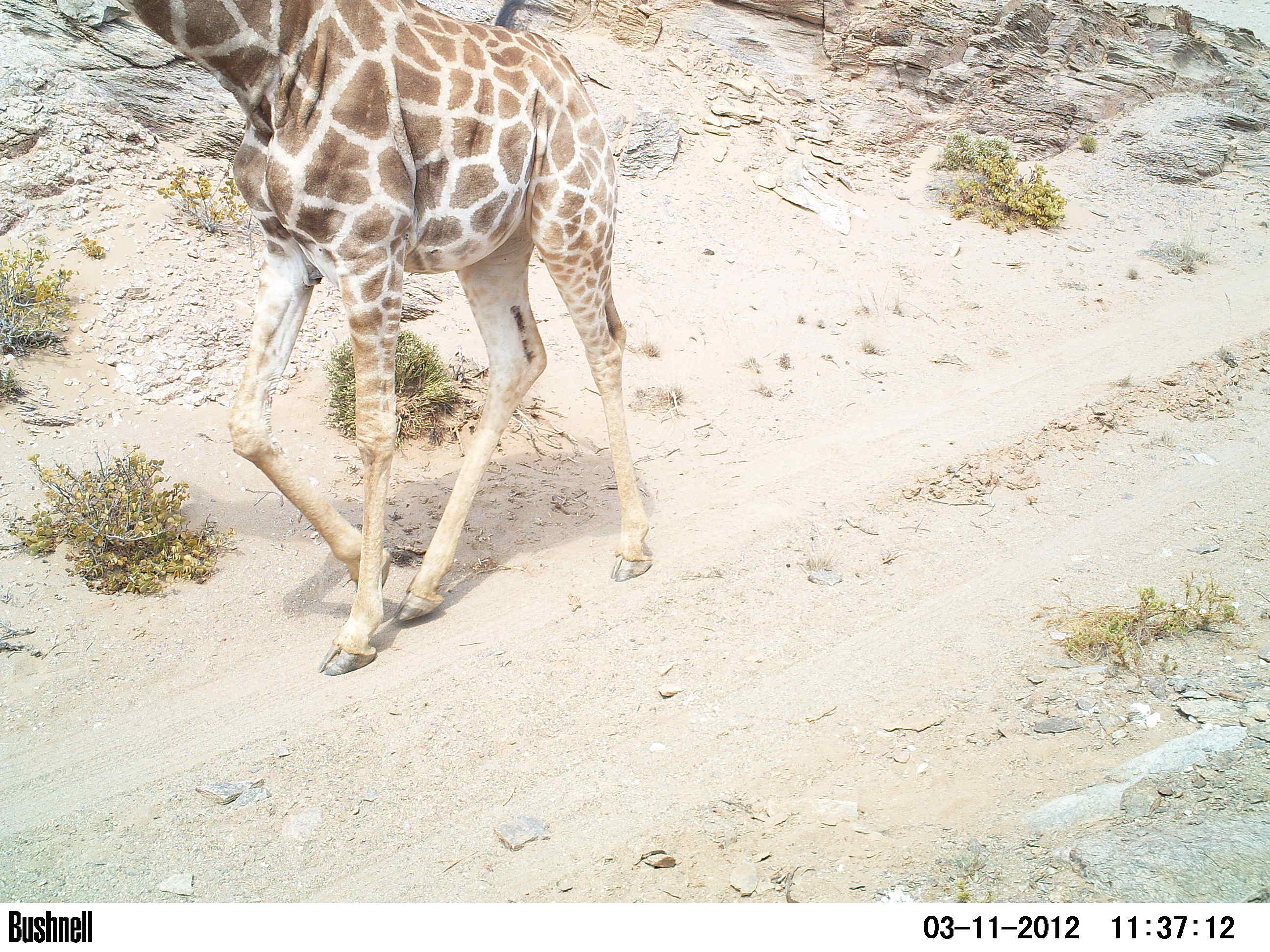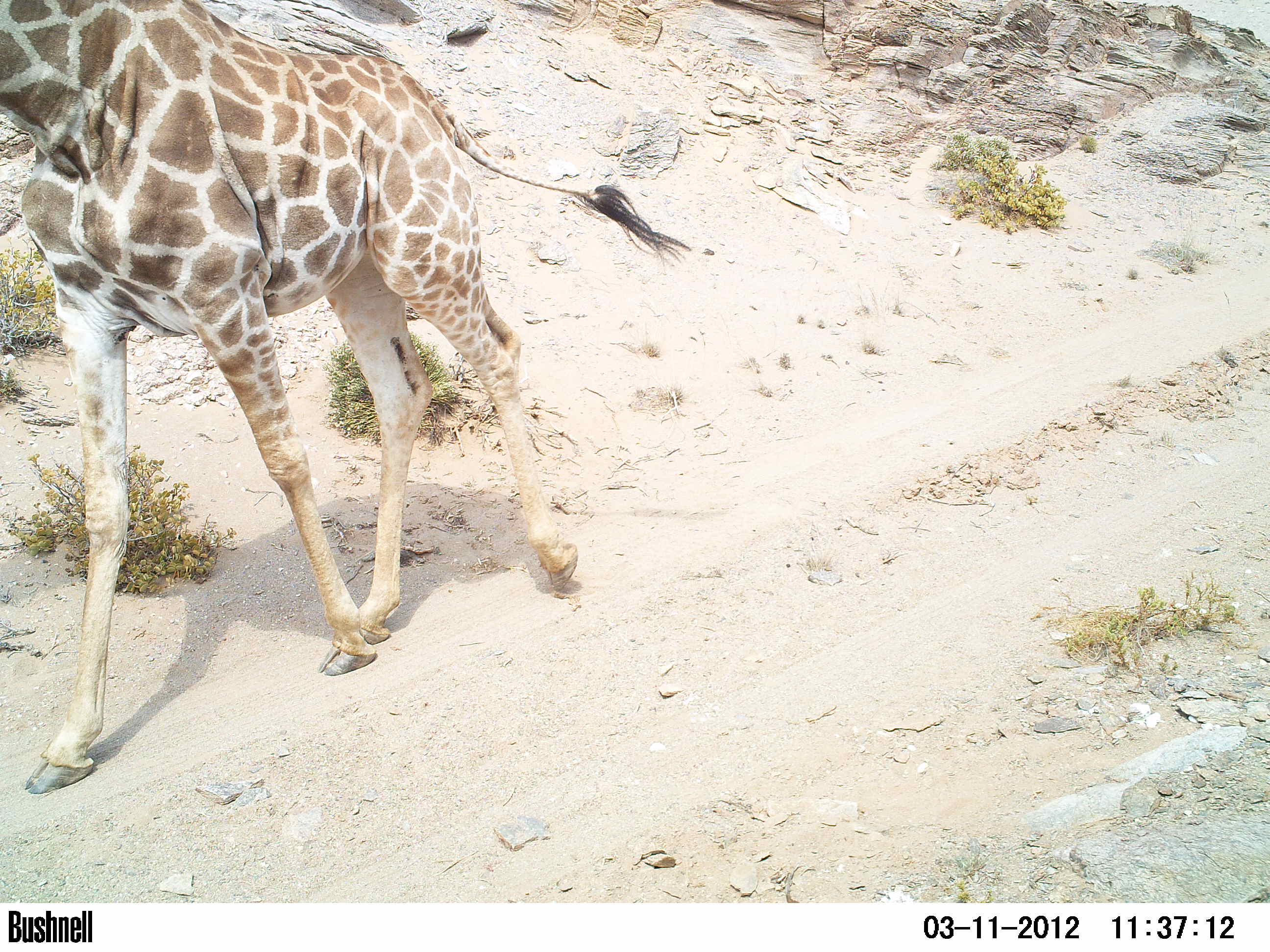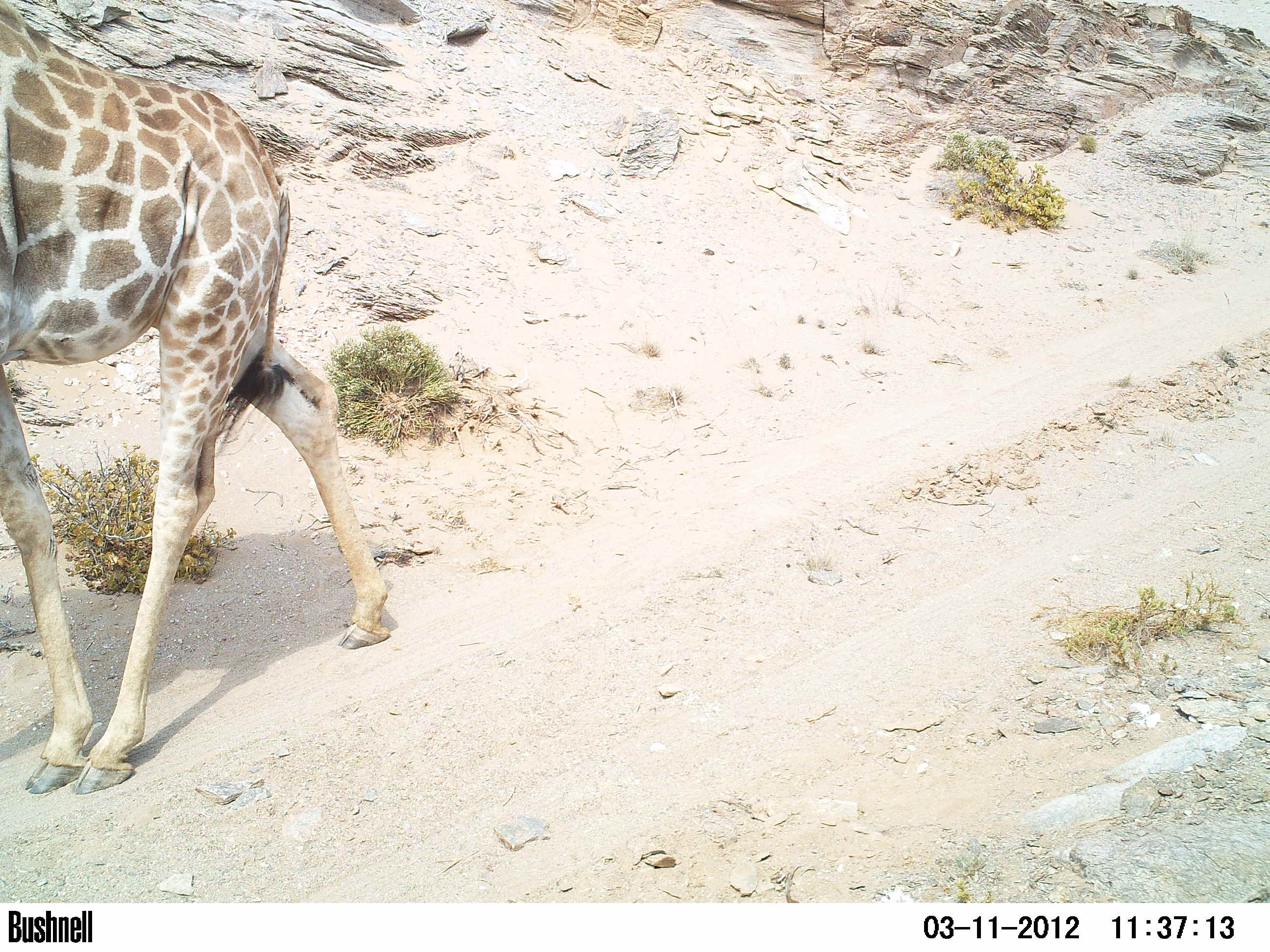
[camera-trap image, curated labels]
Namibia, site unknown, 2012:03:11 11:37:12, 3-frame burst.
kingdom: Animalia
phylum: Chordata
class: Mammalia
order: Artiodactyla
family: Giraffidae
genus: Giraffa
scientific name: Giraffa camelopardalis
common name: giraffe